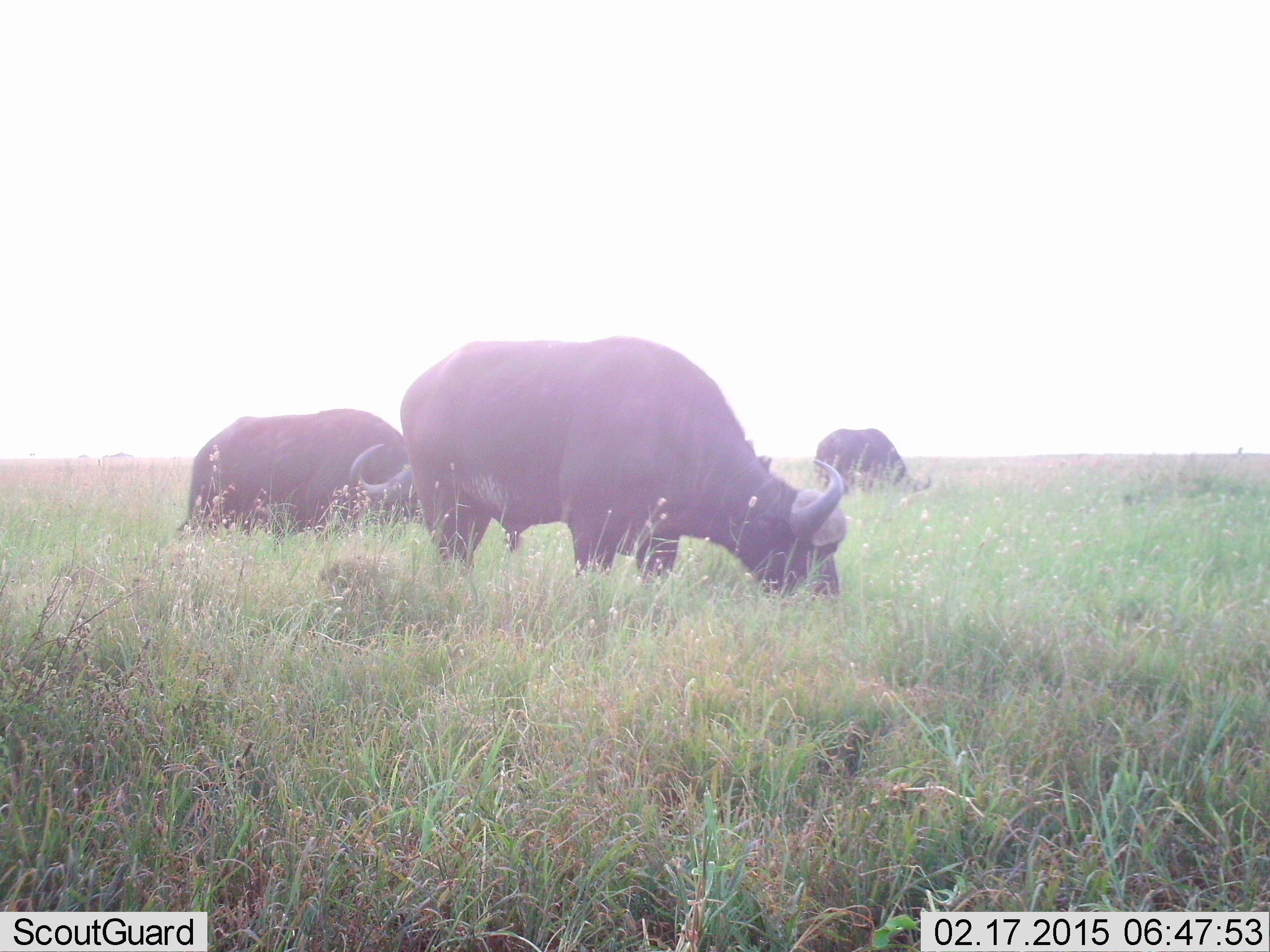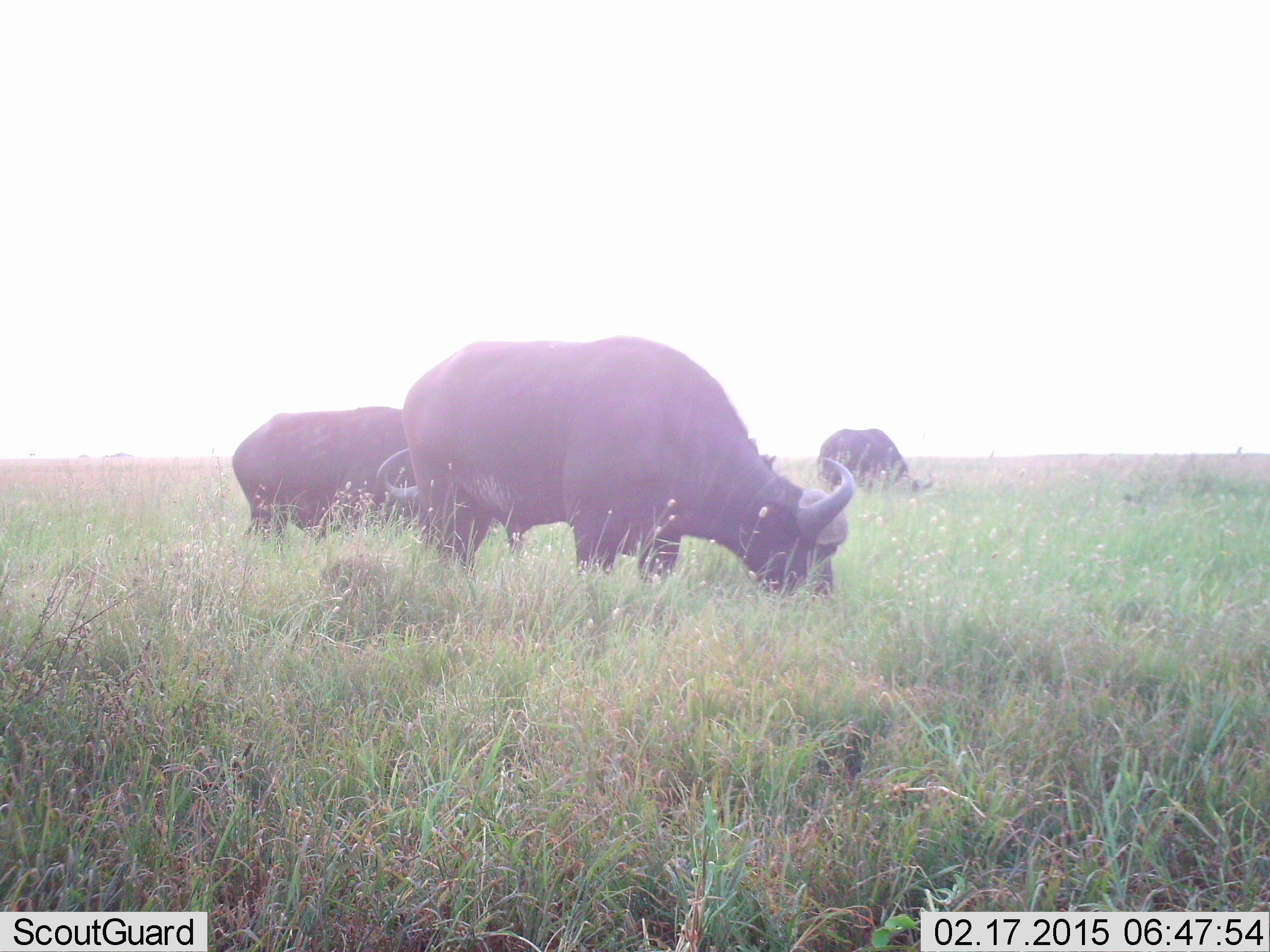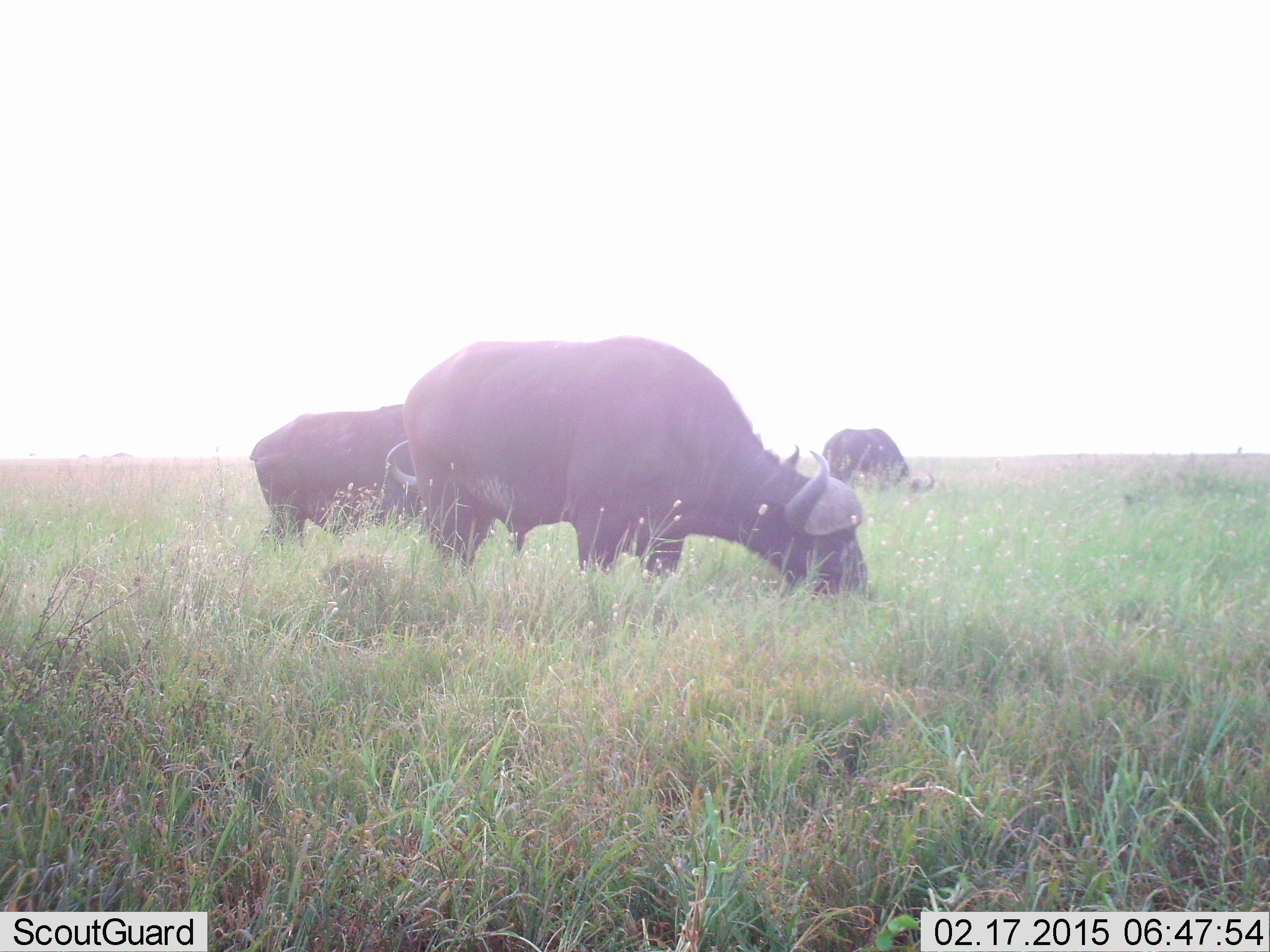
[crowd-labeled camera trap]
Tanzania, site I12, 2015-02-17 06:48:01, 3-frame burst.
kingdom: Animalia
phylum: Chordata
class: Mammalia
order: Artiodactyla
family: Bovidae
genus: Syncerus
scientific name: Syncerus caffer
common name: cape buffalo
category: buffalo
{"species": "buffalo (cape buffalo) (Syncerus caffer)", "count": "3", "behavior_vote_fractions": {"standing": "33%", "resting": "0%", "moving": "22%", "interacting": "0%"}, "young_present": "0%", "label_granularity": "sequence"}